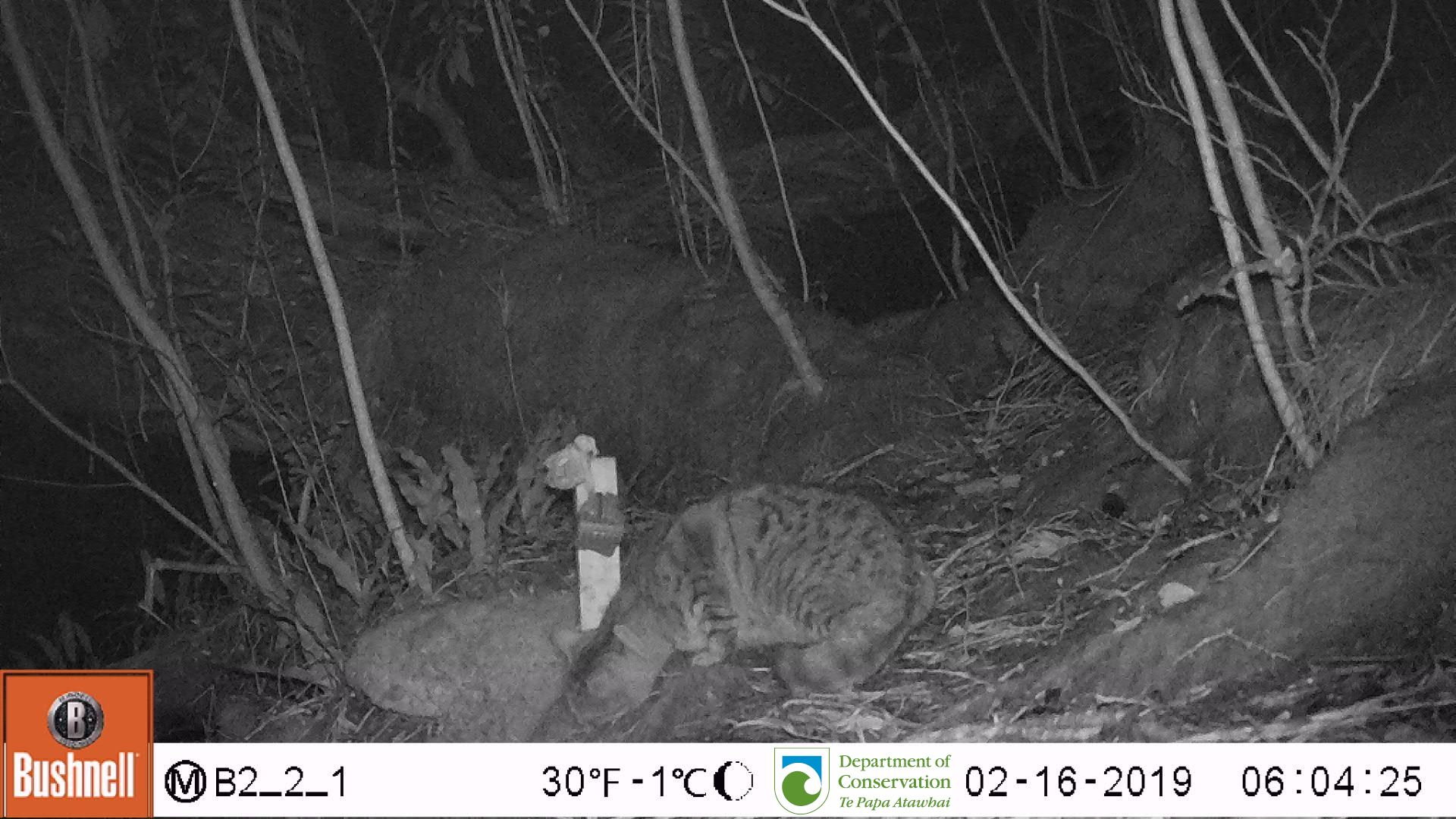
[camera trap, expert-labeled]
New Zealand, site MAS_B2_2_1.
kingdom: Animalia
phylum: Chordata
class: Mammalia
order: Carnivora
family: Felidae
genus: Felis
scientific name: Felis catus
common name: domestic cat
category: cat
Cat (domestic cat) (Felis catus).